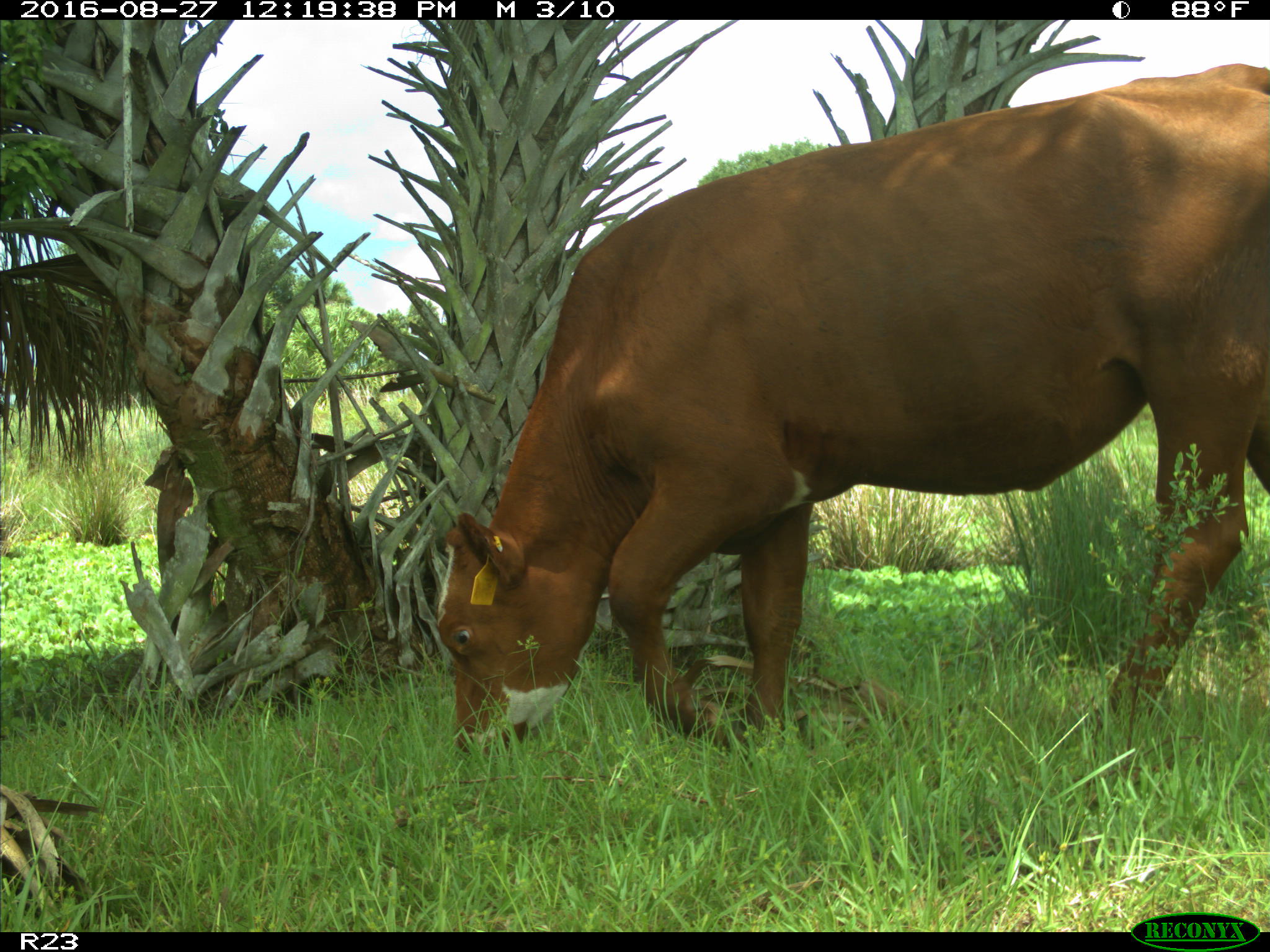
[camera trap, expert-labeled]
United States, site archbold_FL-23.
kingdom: Animalia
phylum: Chordata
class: Mammalia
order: Artiodactyla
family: Bovidae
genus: Bos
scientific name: Bos taurus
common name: domestic cow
Bos taurus (domestic cow).